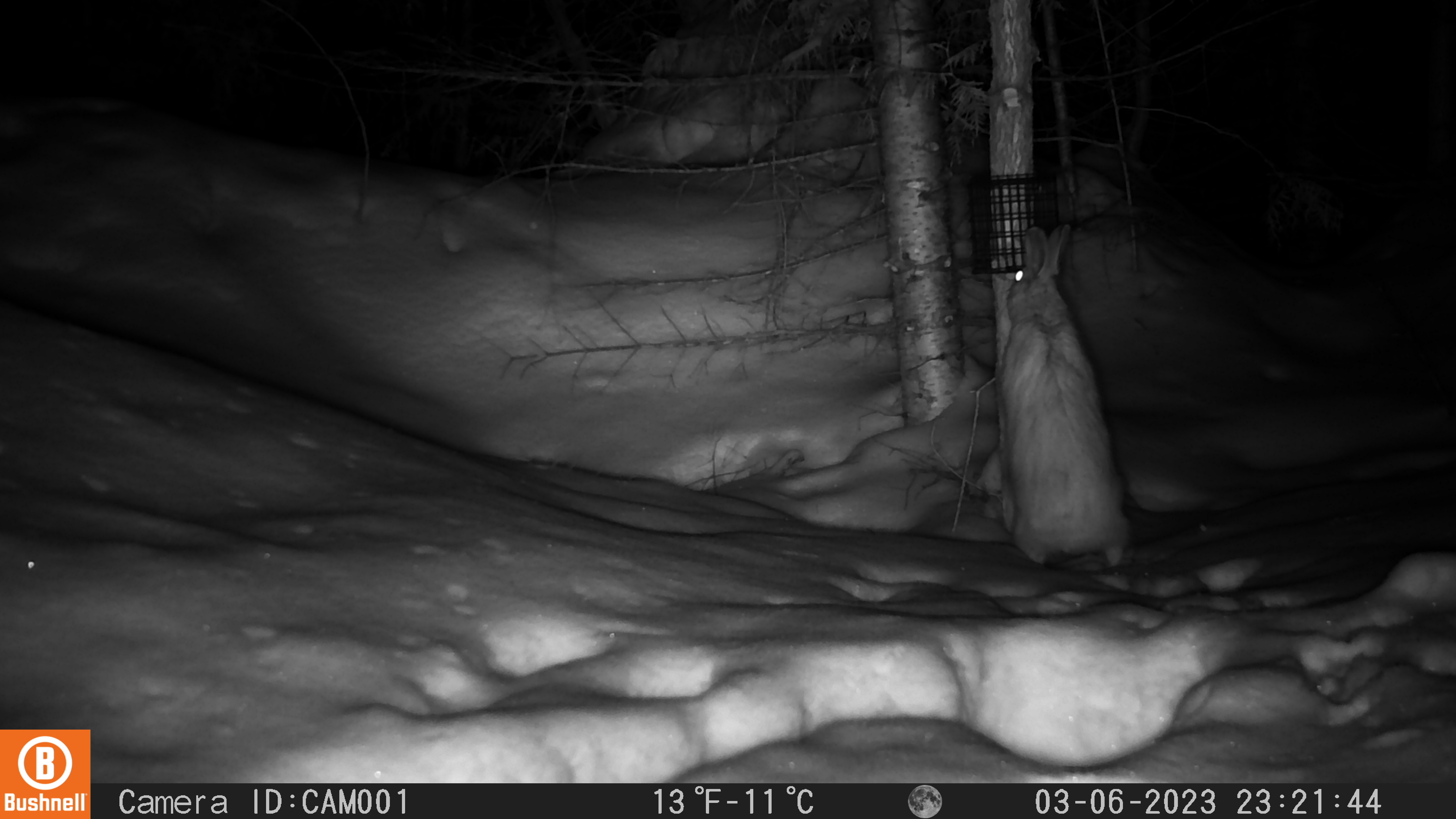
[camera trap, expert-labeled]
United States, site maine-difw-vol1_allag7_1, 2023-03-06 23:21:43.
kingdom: Animalia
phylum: Chordata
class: Mammalia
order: Lagomorpha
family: Leporidae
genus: Lepus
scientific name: Lepus americanus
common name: snowshoe hare